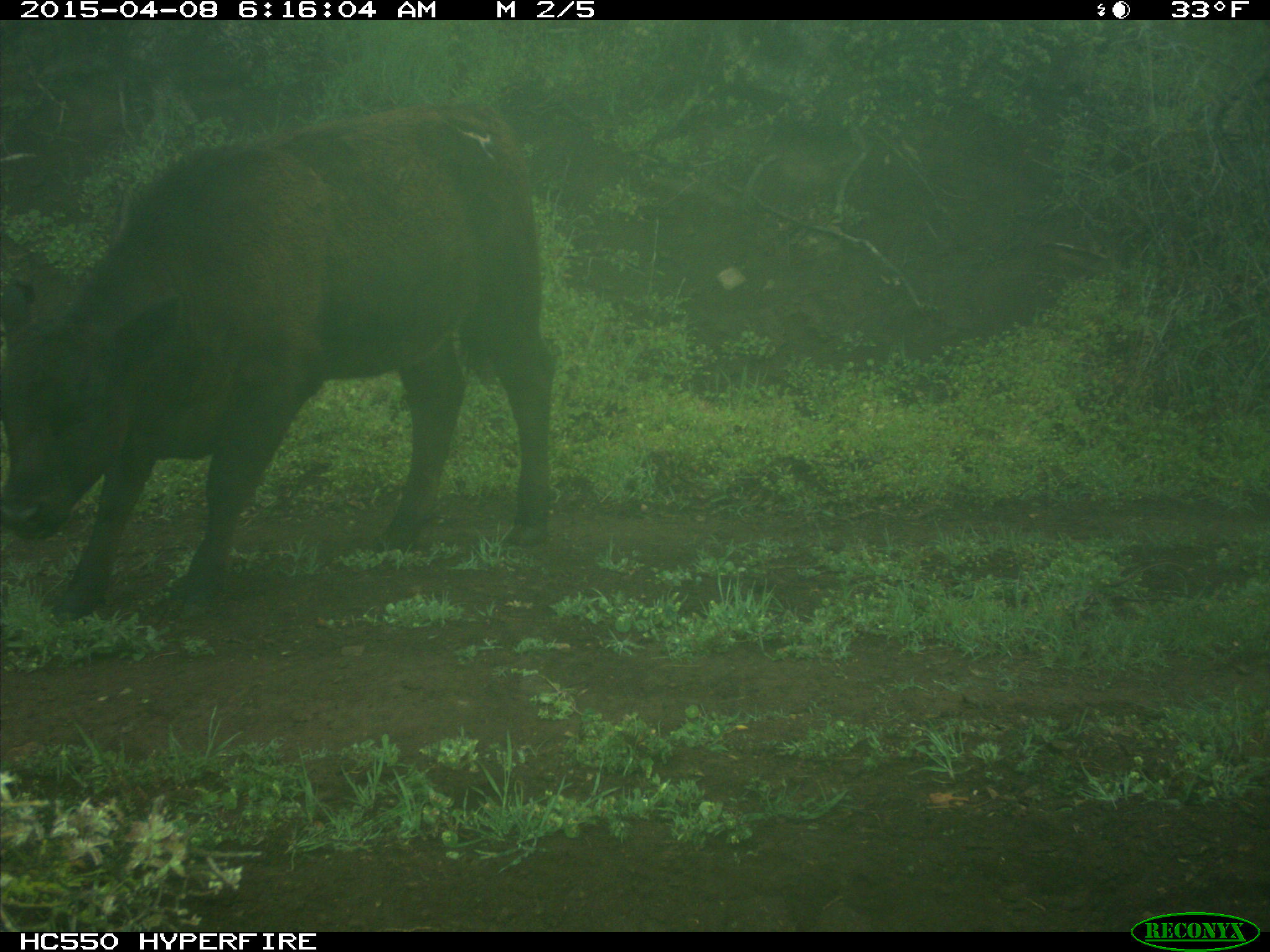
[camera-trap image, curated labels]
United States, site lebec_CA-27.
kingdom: Animalia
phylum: Chordata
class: Mammalia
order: Artiodactyla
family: Bovidae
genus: Bos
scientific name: Bos taurus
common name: domestic cow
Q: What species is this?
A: Bos taurus (domestic cow).